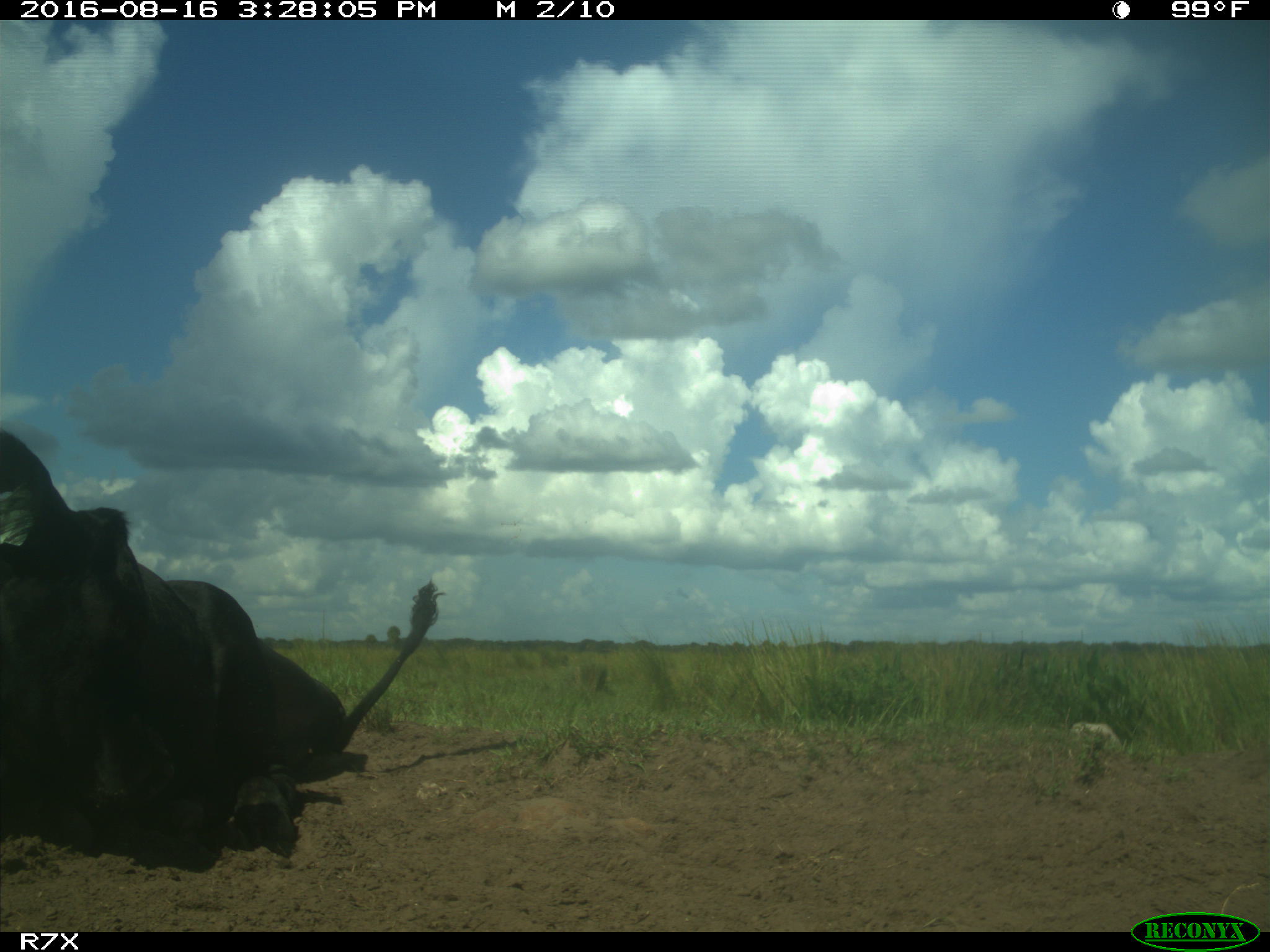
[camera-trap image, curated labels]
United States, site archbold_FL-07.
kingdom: Animalia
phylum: Chordata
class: Mammalia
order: Artiodactyla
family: Bovidae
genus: Bos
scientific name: Bos taurus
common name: domestic cow